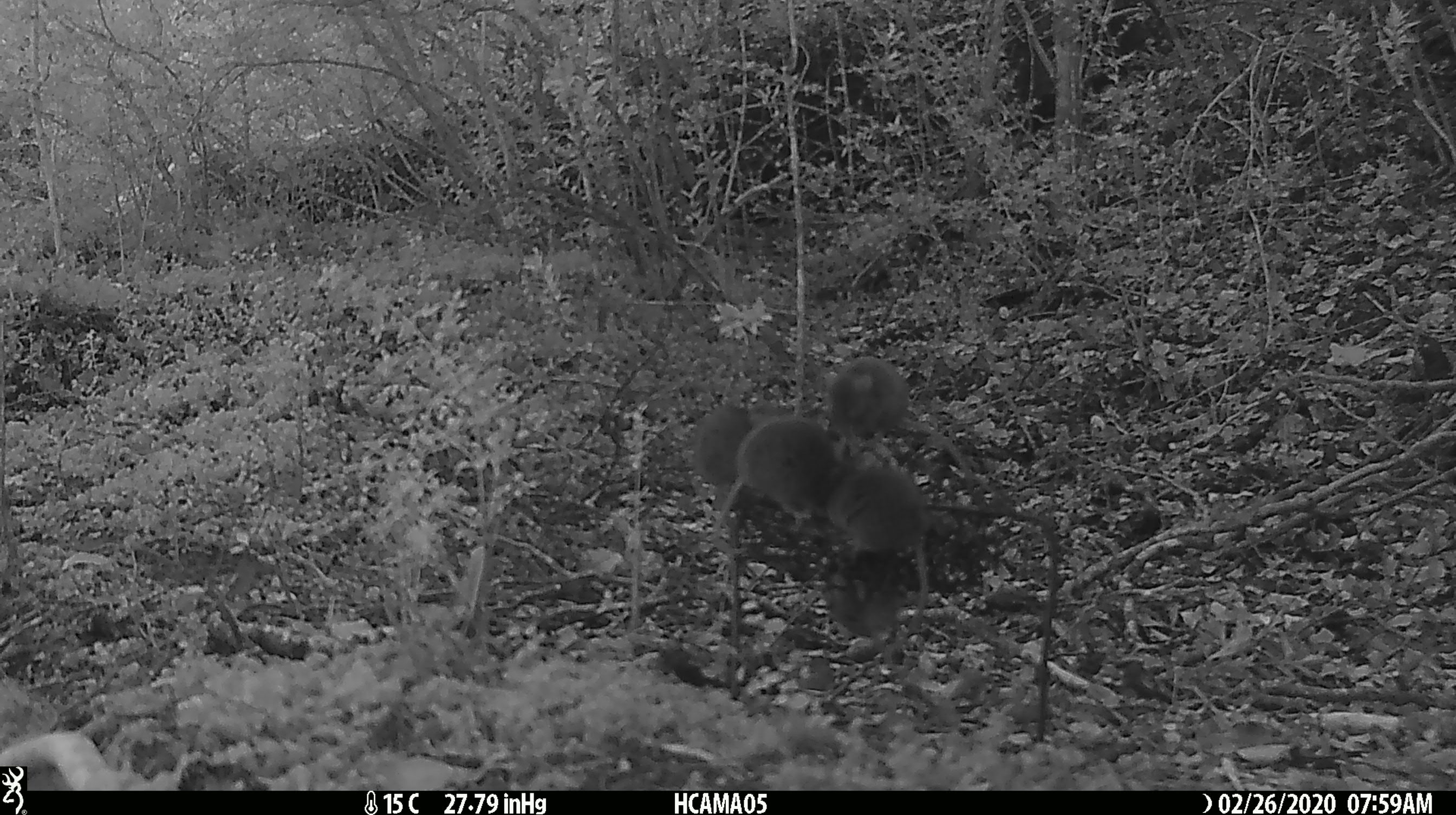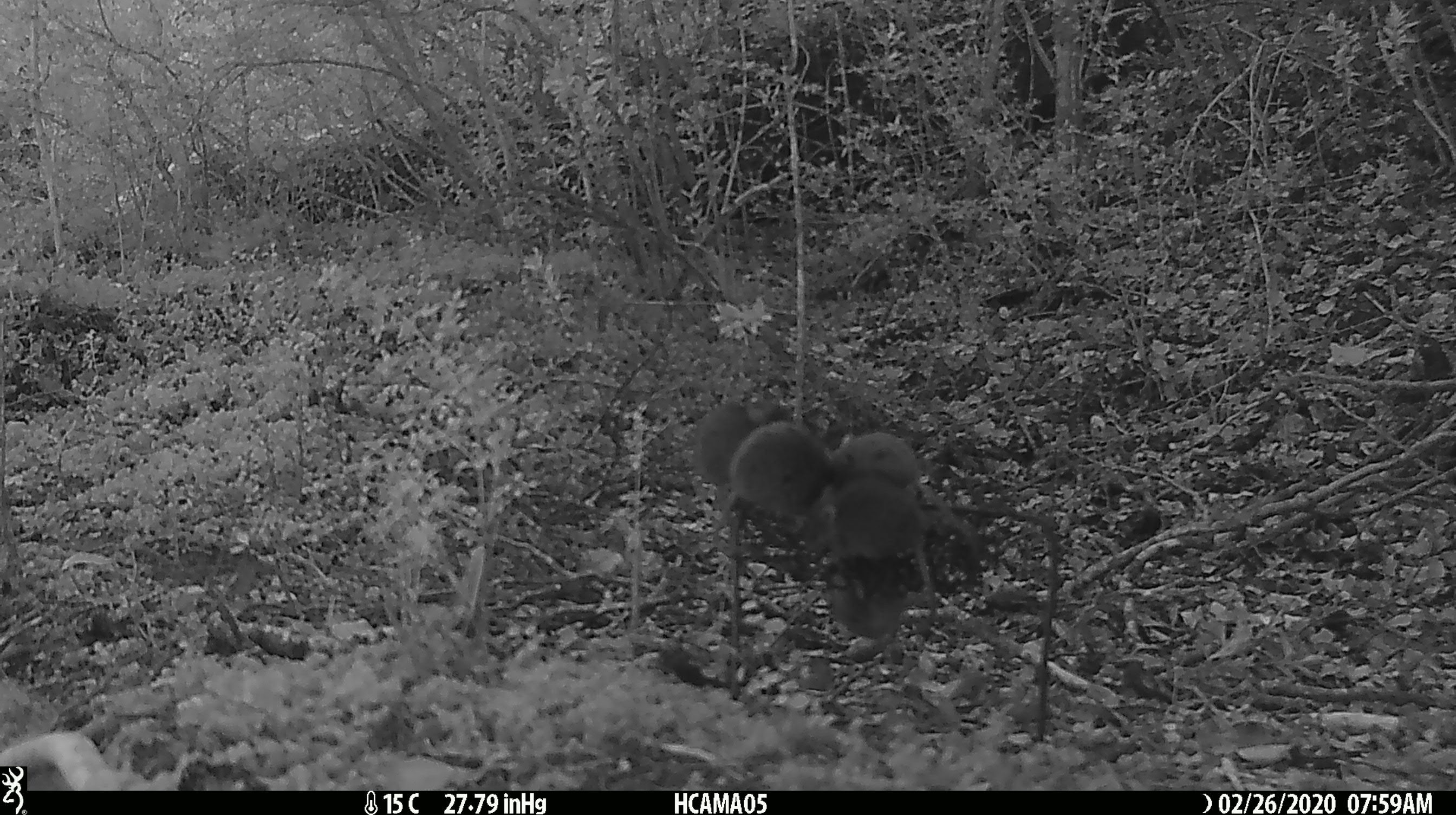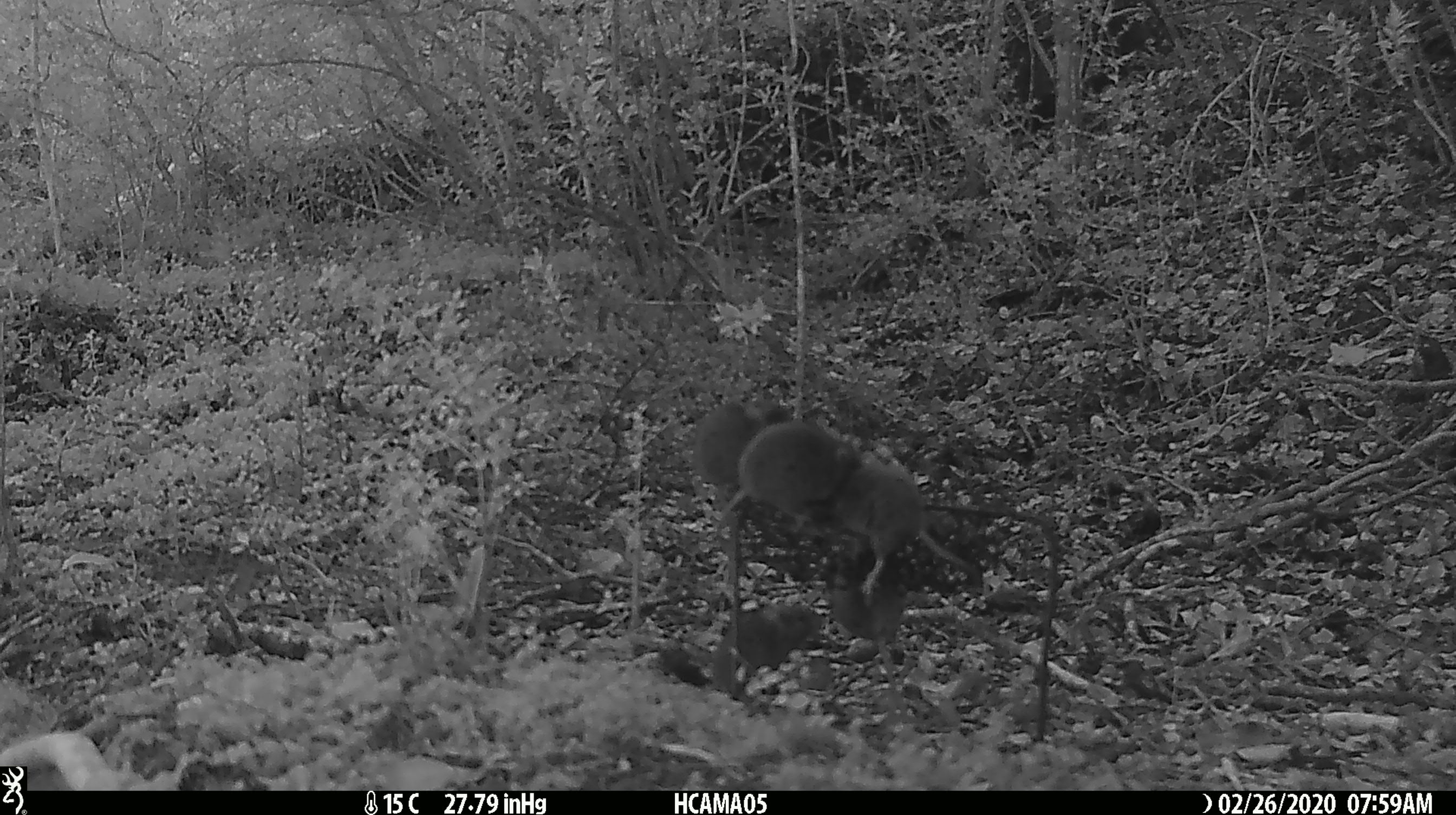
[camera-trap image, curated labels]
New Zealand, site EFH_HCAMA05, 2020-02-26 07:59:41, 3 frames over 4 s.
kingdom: Animalia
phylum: Chordata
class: Mammalia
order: Rodentia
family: Muridae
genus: Mus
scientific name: Mus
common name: mouse